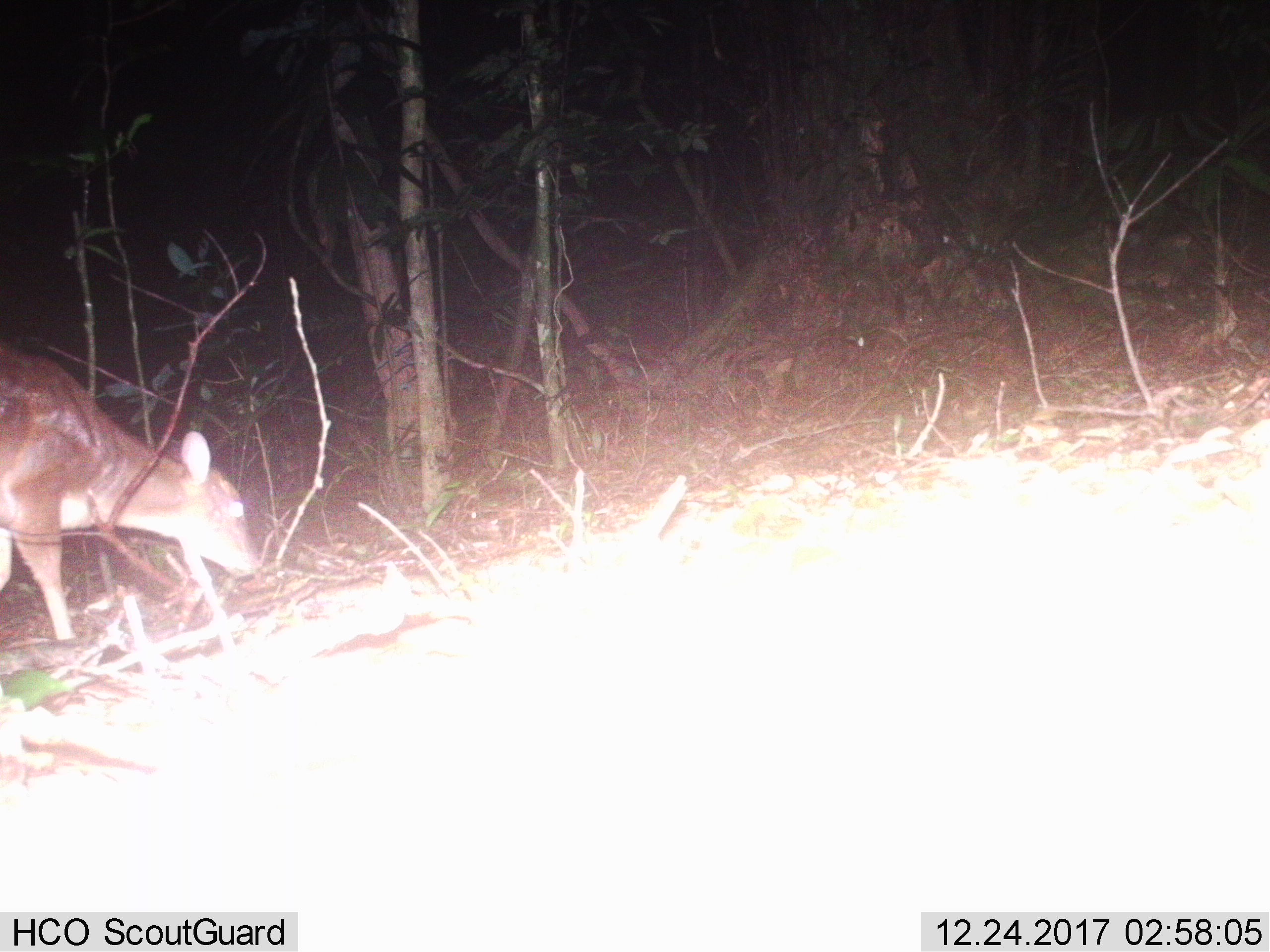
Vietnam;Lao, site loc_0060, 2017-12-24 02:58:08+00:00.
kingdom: Animalia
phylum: Chordata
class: Mammalia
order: Artiodactyla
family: Cervidae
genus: Muntiacus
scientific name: Muntiacus vuquangensis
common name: large-antlered muntjac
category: large antlered muntjac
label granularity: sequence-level